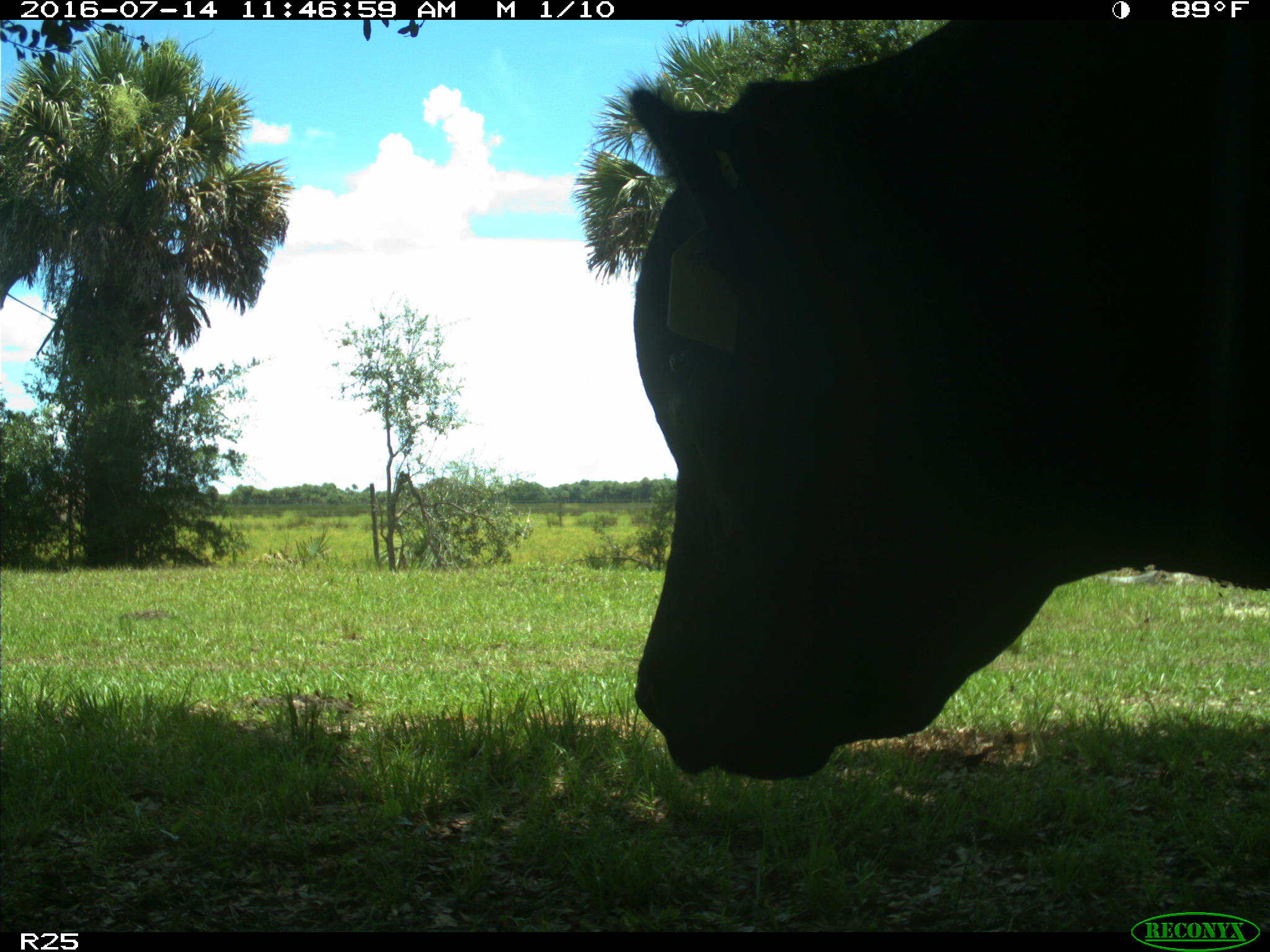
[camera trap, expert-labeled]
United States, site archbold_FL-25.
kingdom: Animalia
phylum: Chordata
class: Mammalia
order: Artiodactyla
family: Bovidae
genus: Bos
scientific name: Bos taurus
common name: domestic cow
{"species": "Bos taurus (domestic cow)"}